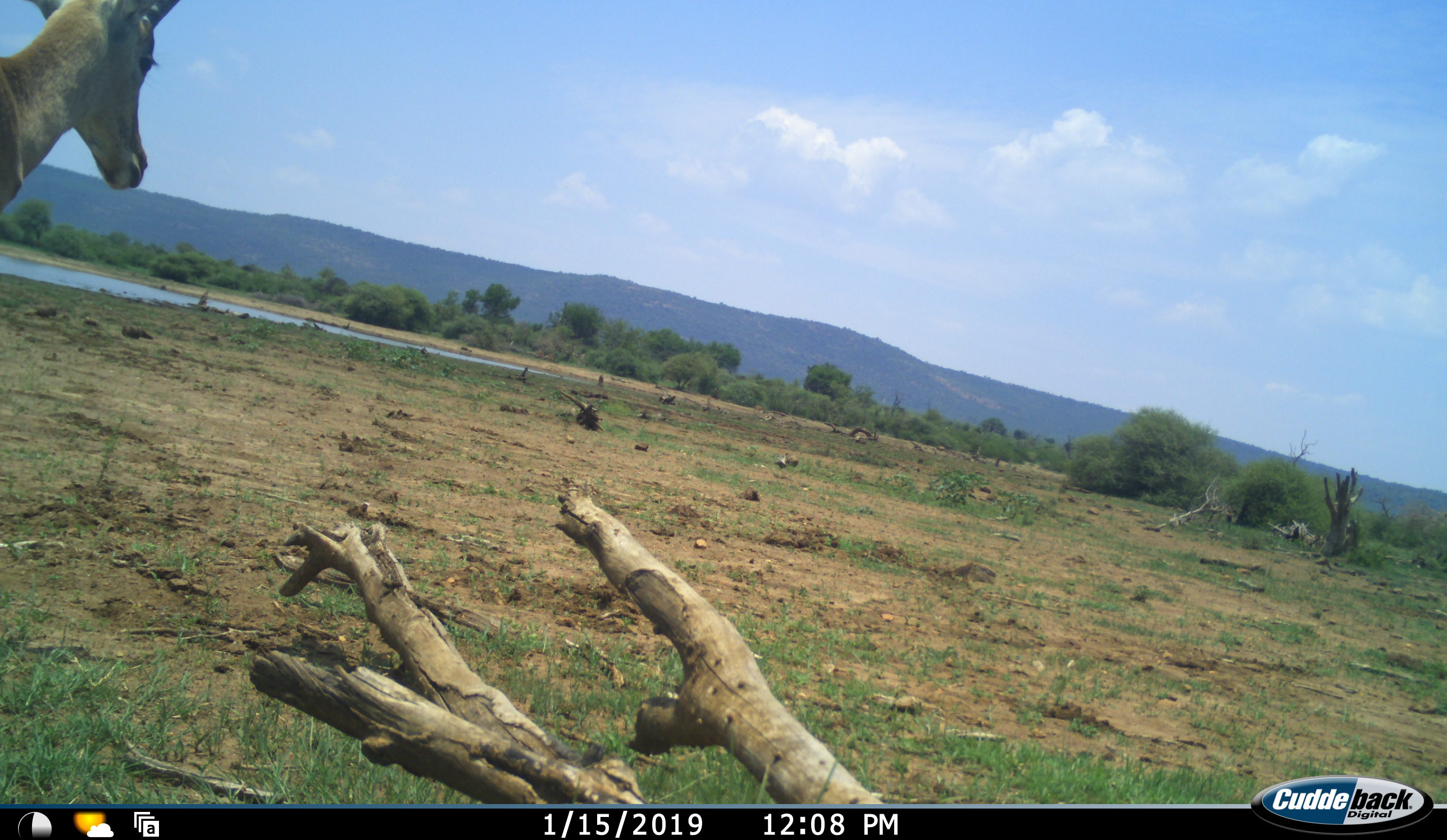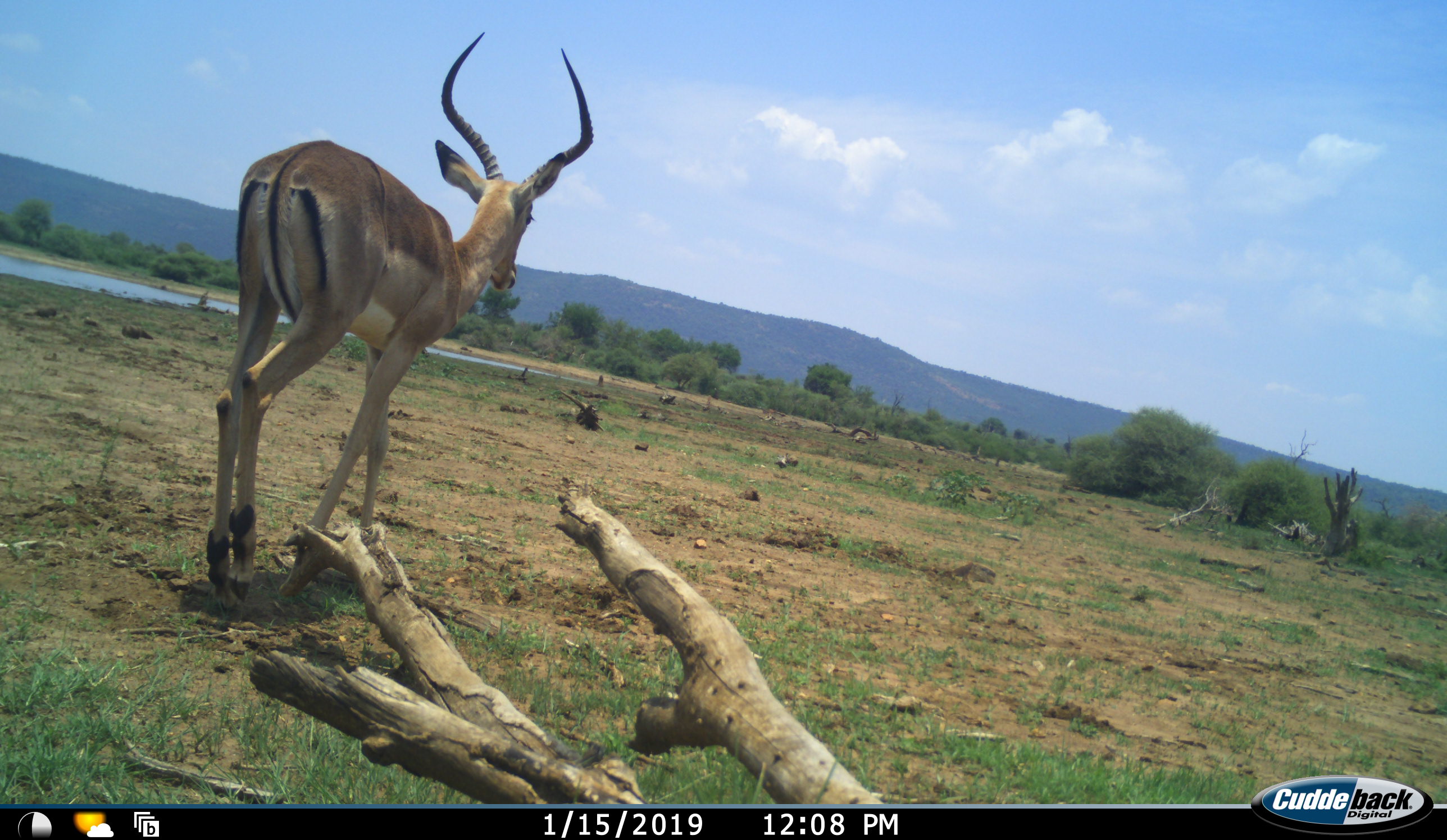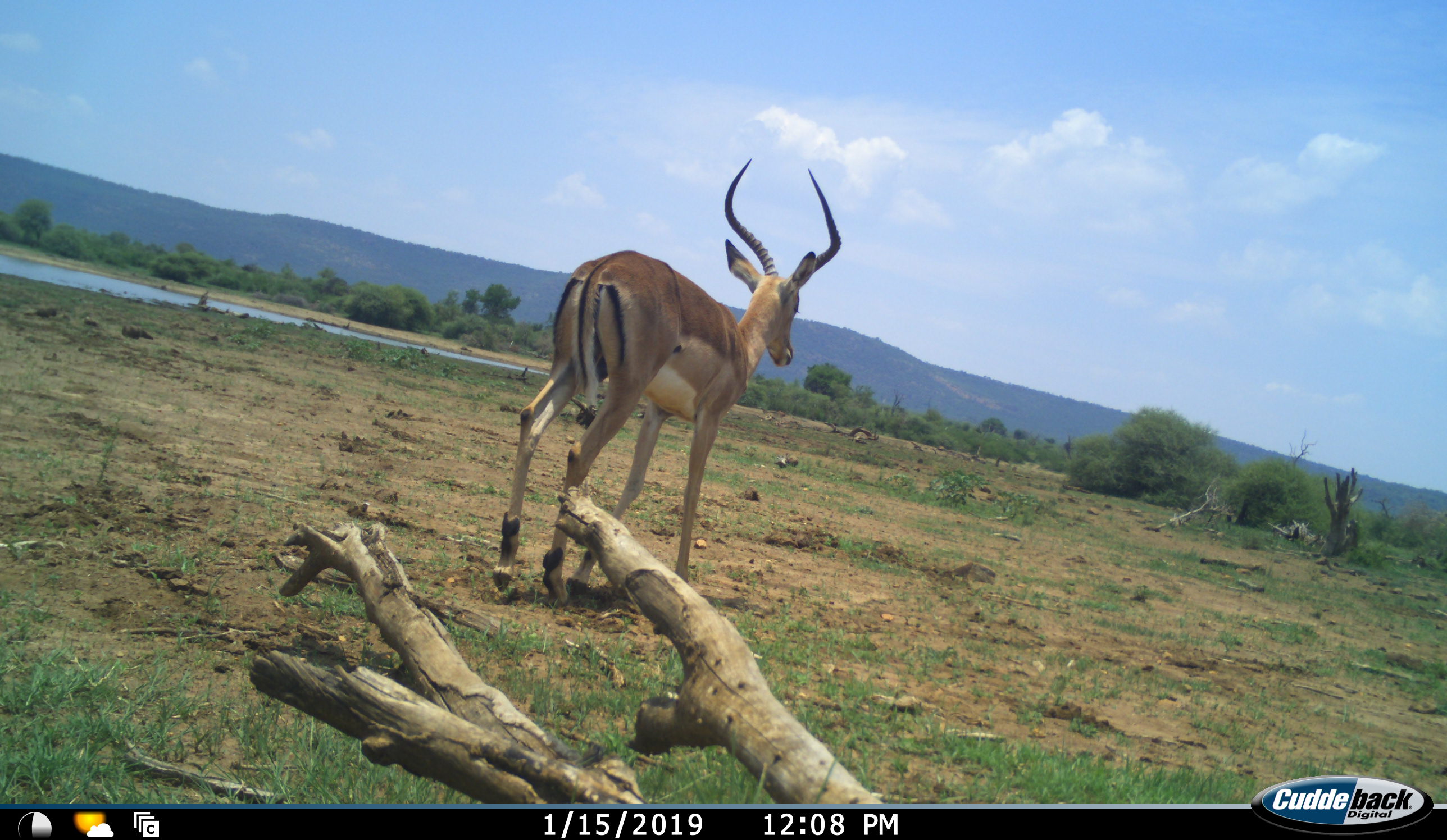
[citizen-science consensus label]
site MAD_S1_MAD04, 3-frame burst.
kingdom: Animalia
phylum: Chordata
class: Mammalia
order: Artiodactyla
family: Bovidae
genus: Aepyceros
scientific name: Aepyceros melampus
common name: impala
Impala (Aepyceros melampus), count 1. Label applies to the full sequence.